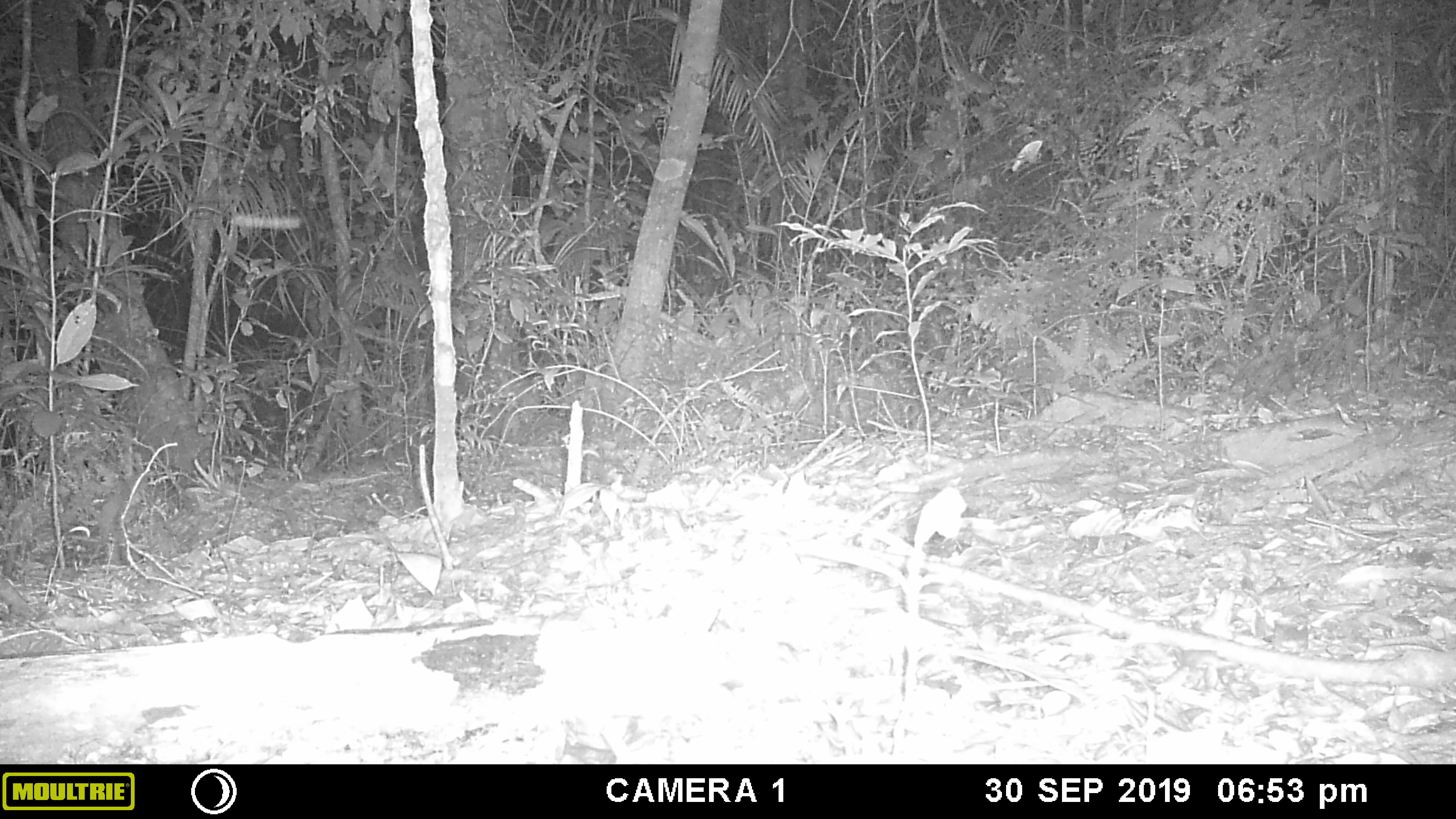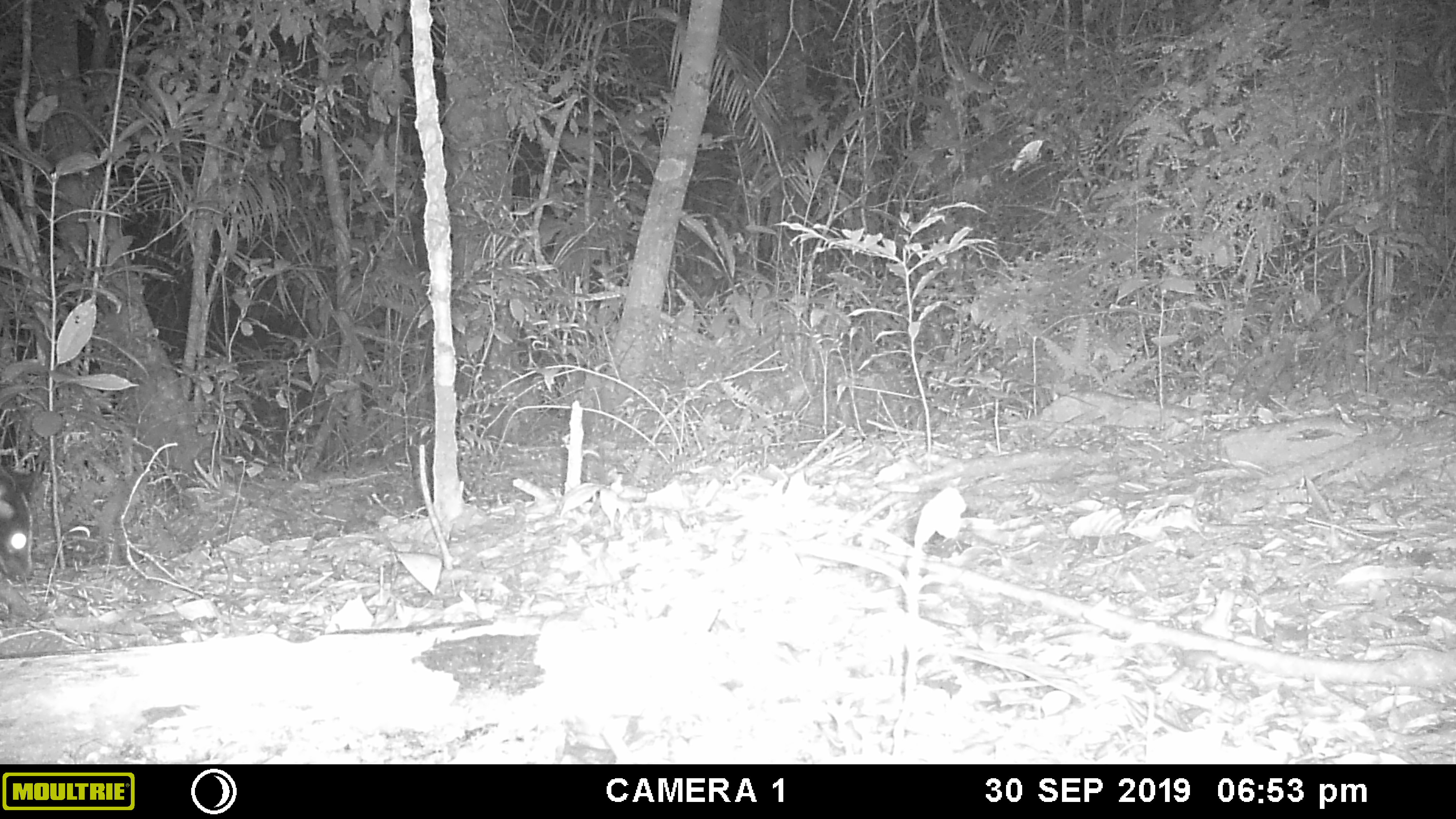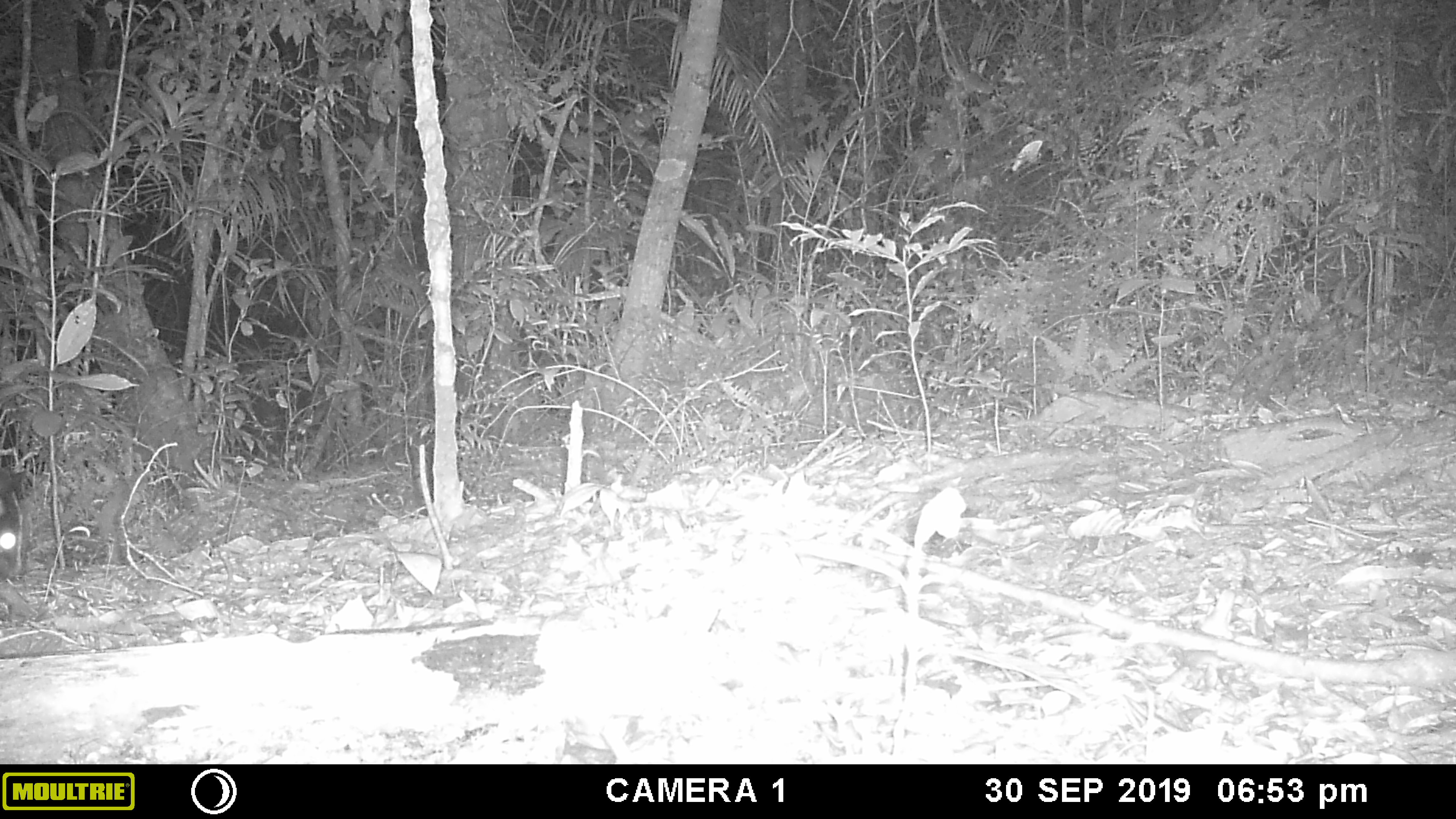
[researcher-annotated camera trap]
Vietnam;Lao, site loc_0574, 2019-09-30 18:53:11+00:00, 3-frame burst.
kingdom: Animalia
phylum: Chordata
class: Mammalia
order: Carnivora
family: Viverridae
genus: Paguma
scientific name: Paguma larvata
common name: masked palm civet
Masked palm civet (Paguma larvata). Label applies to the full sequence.